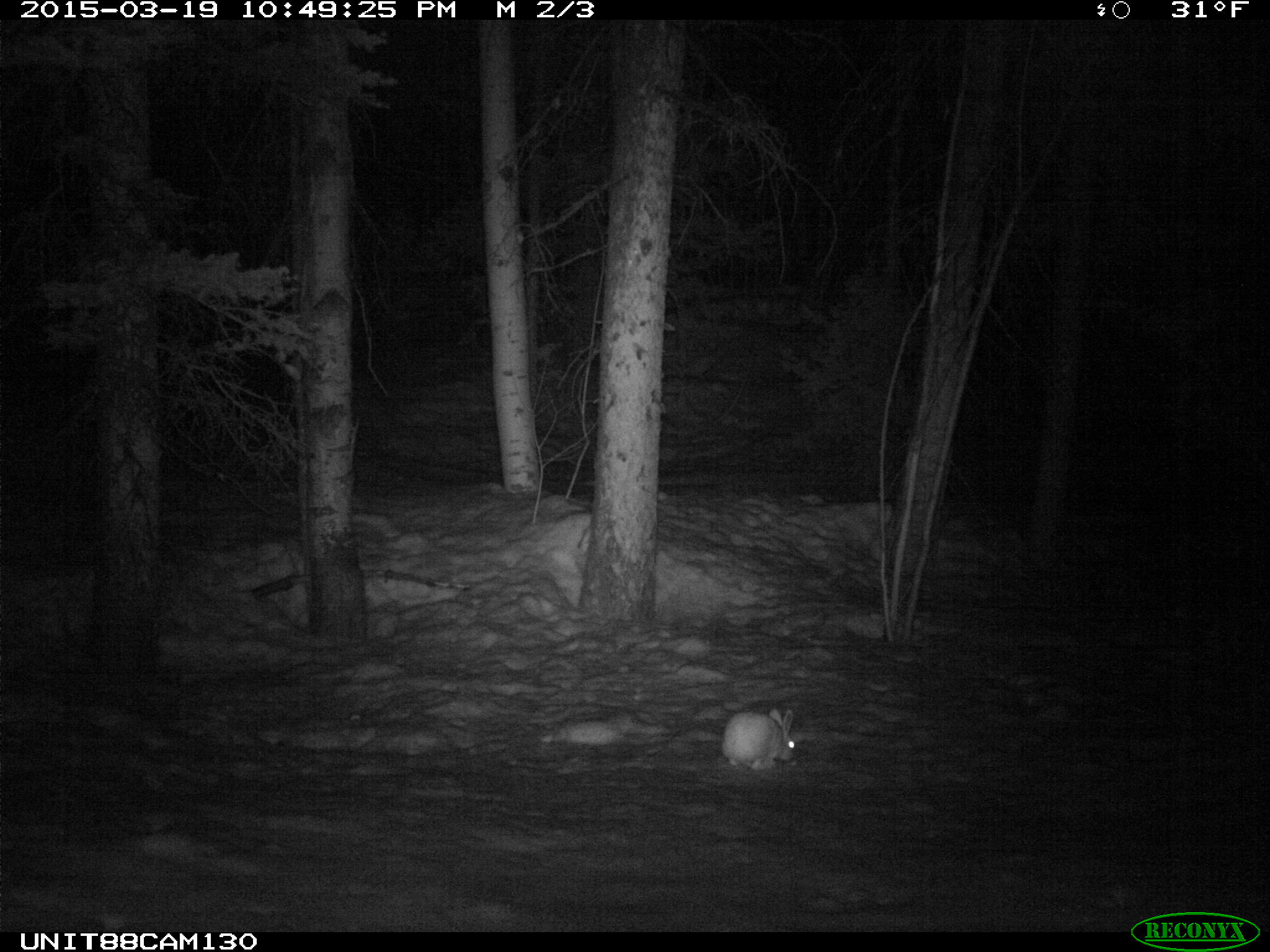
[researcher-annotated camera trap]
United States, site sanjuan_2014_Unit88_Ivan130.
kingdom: Animalia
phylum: Chordata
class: Mammalia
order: Lagomorpha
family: Leporidae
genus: Lepus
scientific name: Lepus americanus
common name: snowshoe hare